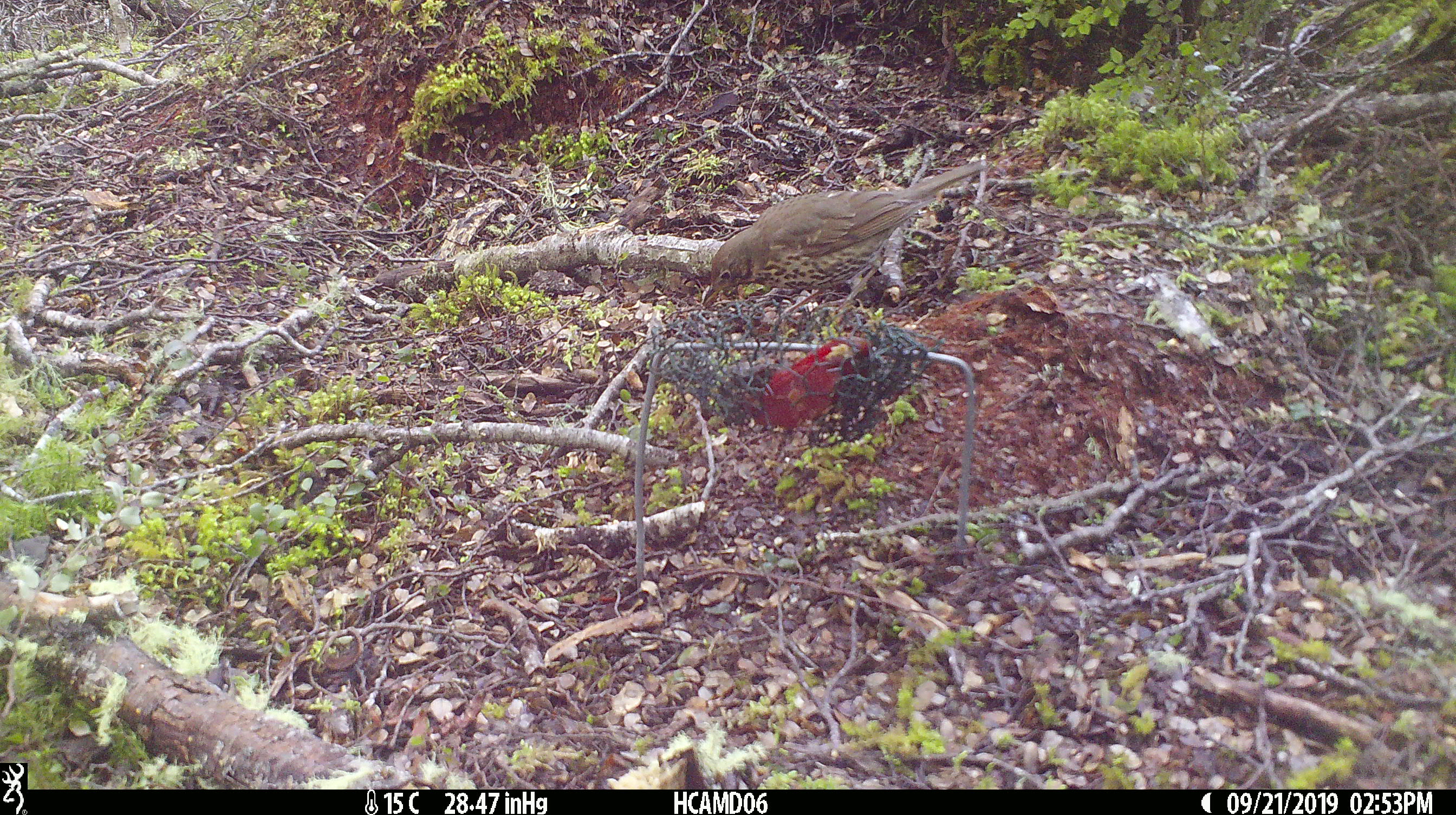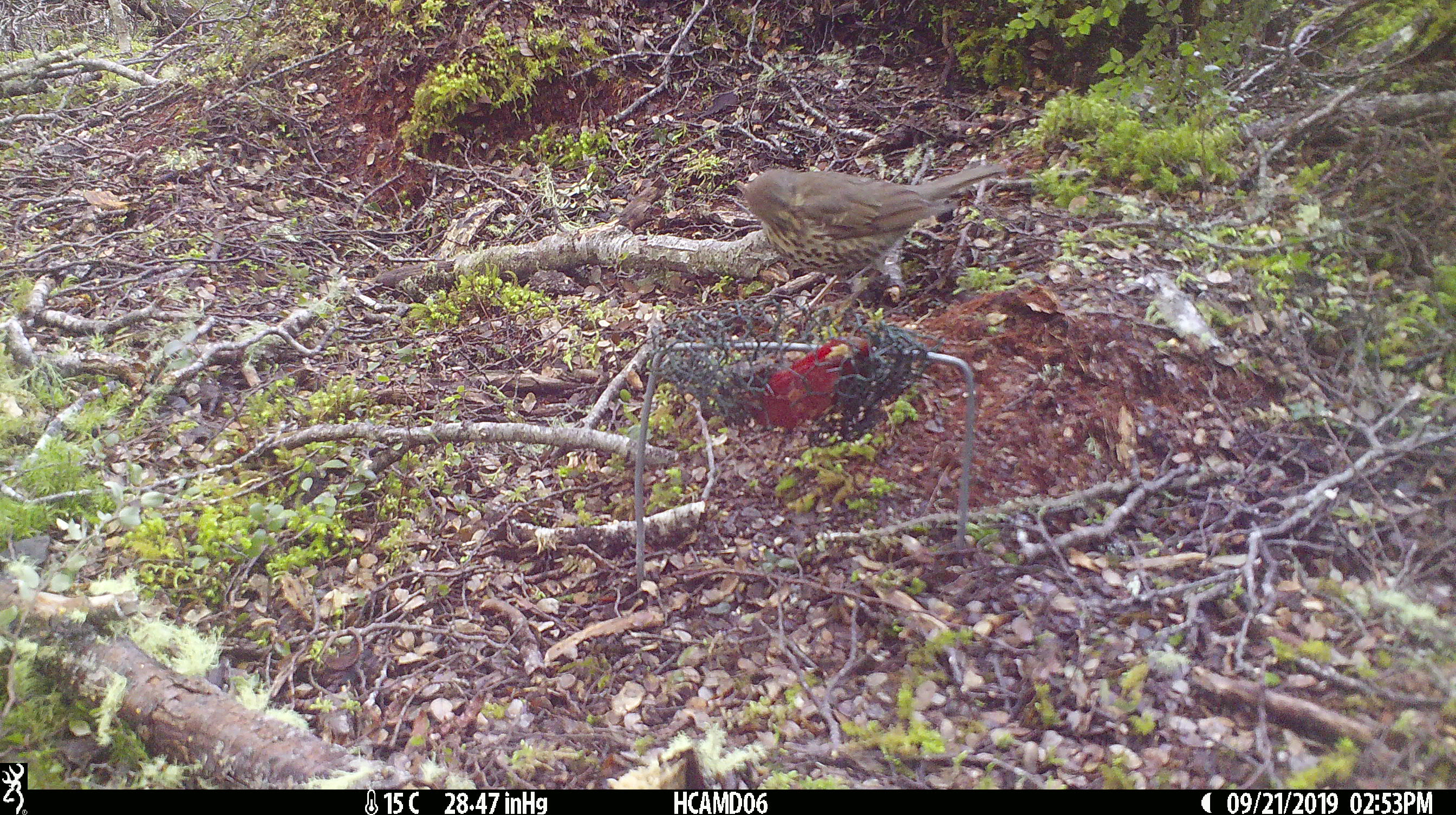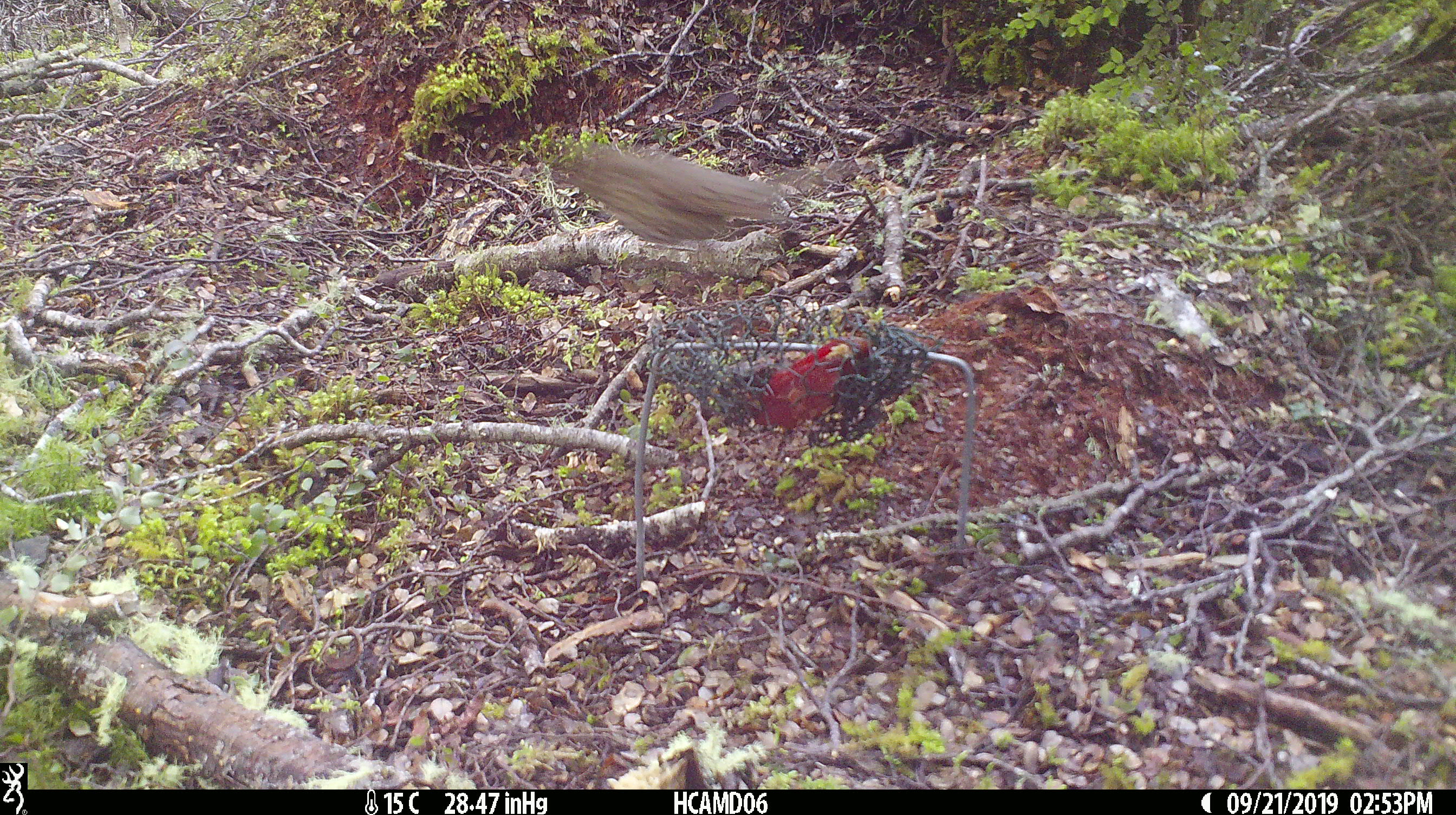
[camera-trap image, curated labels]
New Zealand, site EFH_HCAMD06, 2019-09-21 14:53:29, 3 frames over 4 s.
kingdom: Animalia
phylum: Chordata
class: Aves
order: Passeriformes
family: Turdidae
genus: Turdus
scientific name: Turdus philomelos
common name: song thrush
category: thrush